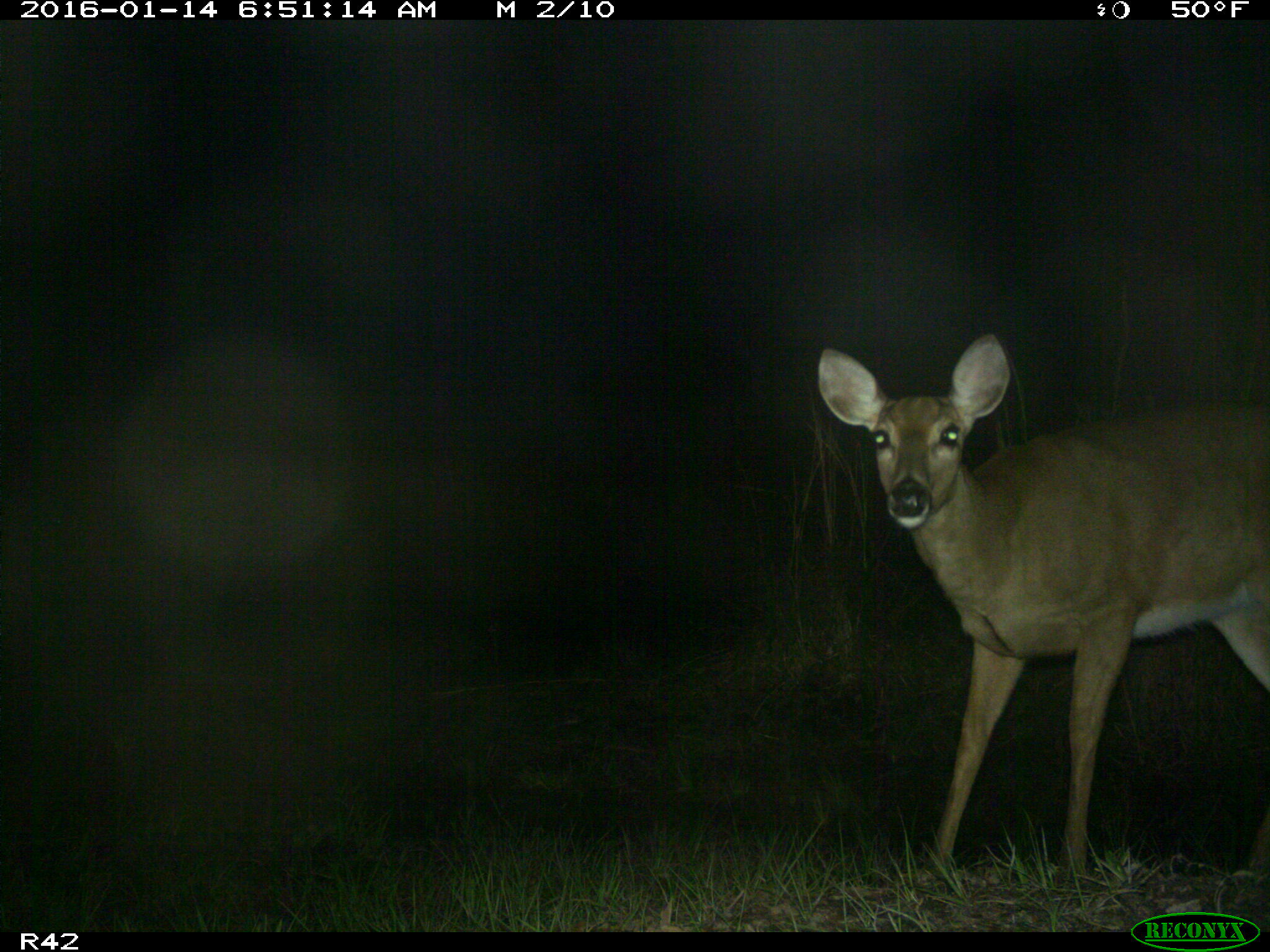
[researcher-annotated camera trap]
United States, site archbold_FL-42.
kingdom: Animalia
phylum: Chordata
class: Mammalia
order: Artiodactyla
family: Cervidae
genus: Odocoileus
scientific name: Odocoileus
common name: deer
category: unidentified deer